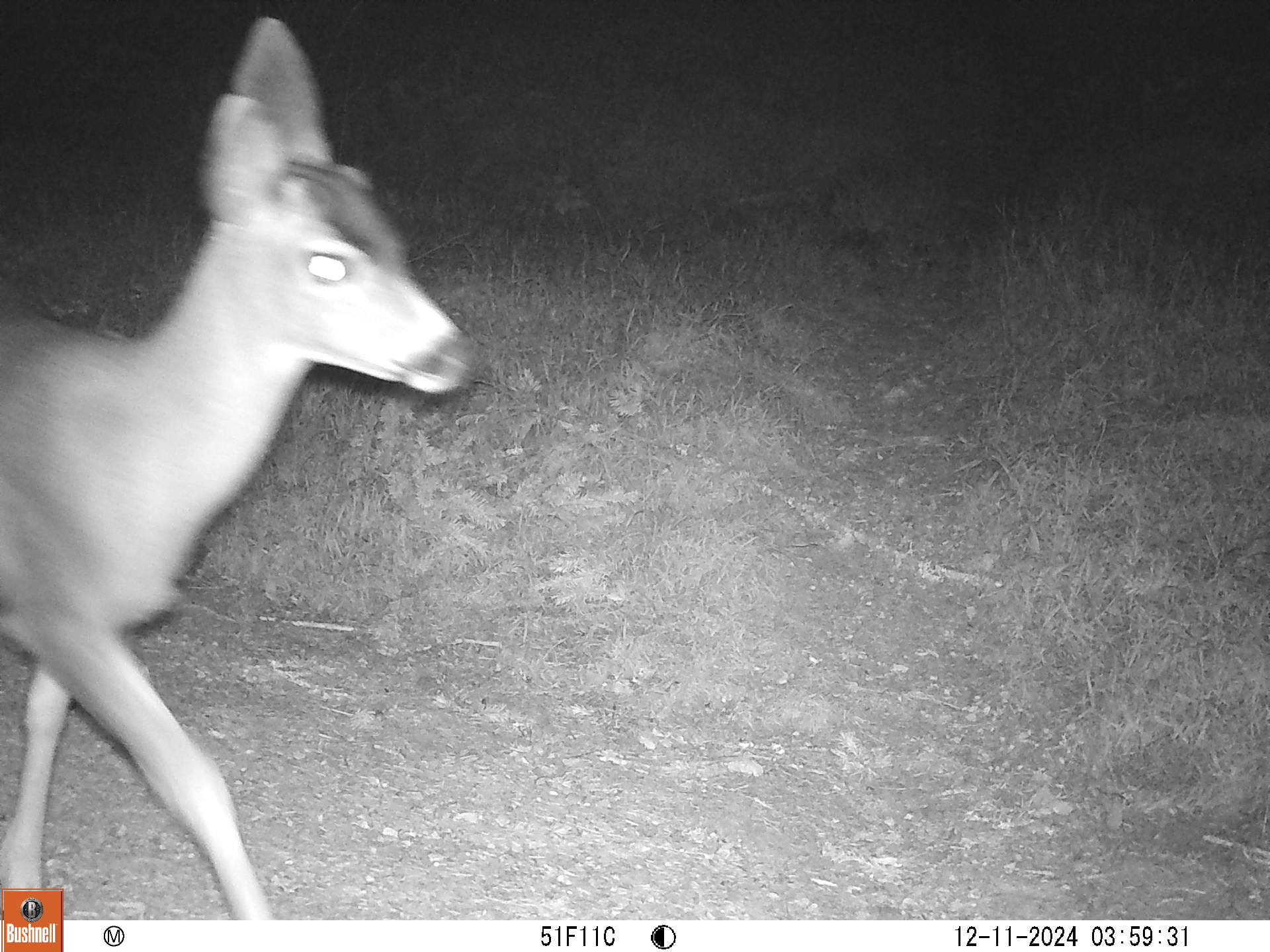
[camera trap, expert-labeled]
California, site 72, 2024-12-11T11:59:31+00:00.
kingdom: Animalia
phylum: Chordata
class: Mammalia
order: Artiodactyla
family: Cervidae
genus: Odocoileus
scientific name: Odocoileus hemionus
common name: mule deer